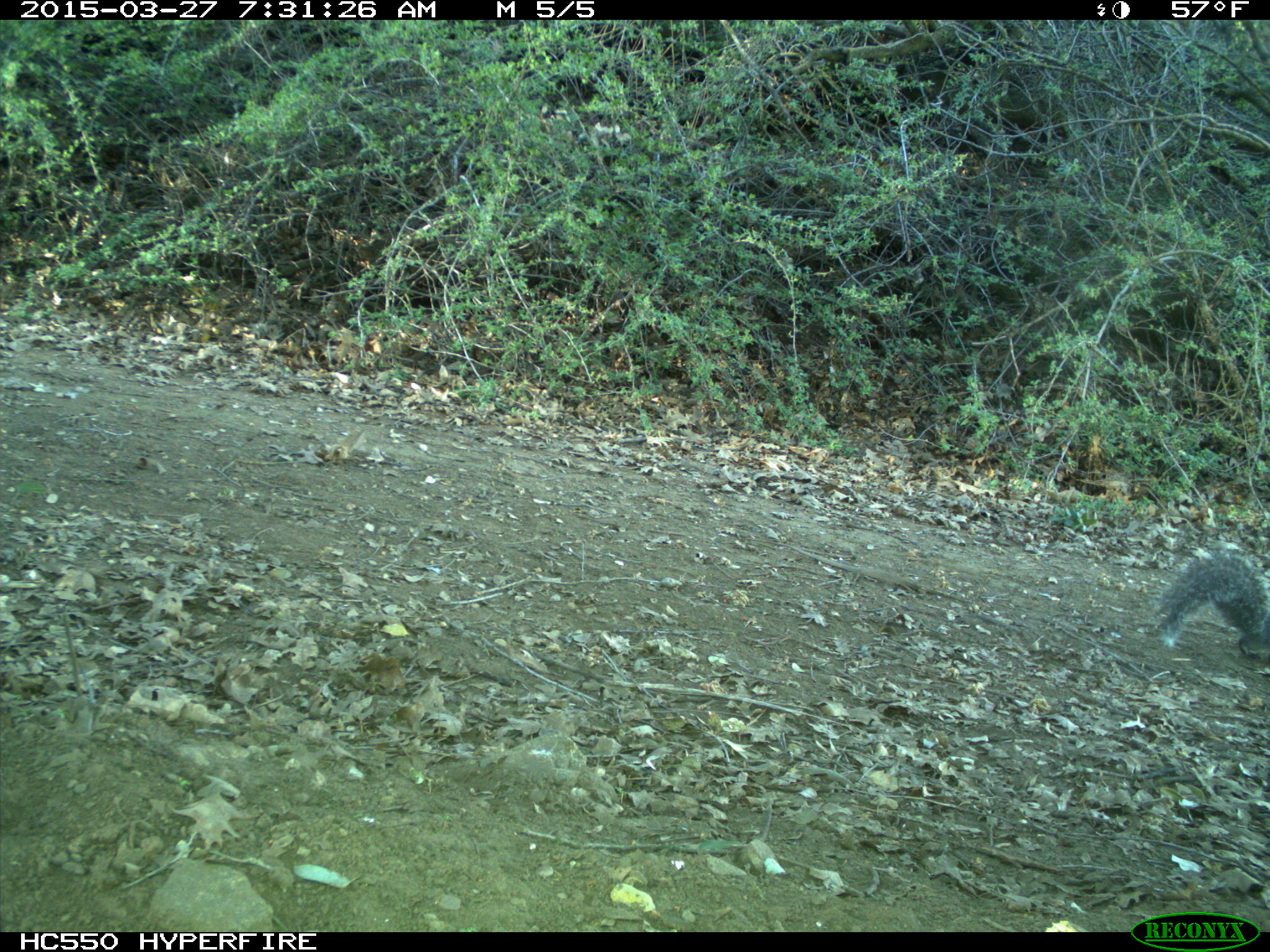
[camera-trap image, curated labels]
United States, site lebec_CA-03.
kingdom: Animalia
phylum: Chordata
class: Mammalia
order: Rodentia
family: Sciuridae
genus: Sciurus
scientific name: Sciurus carolinensis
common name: eastern gray squirrel